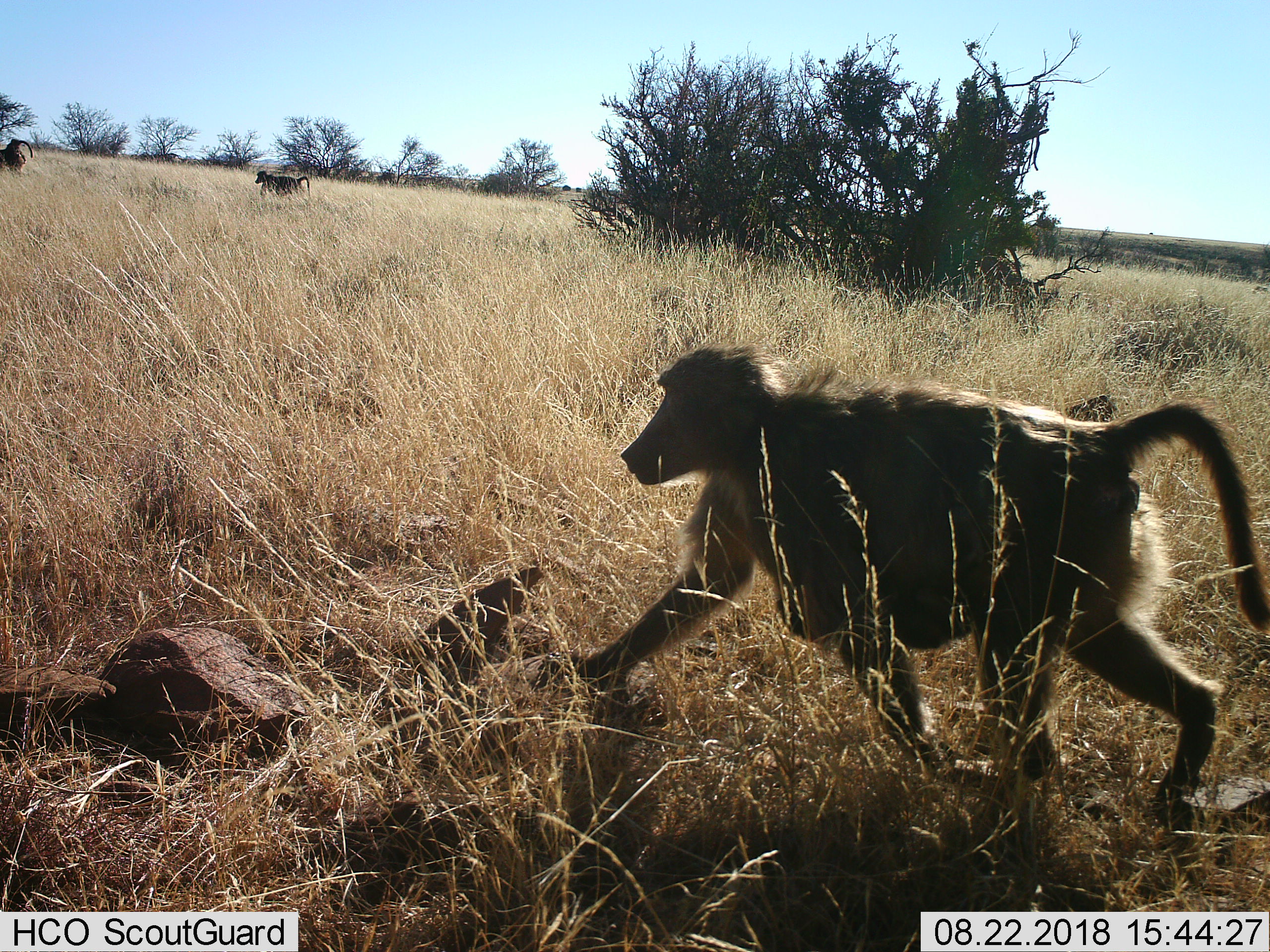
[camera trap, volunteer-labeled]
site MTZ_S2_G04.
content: unidentified animal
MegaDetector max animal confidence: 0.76